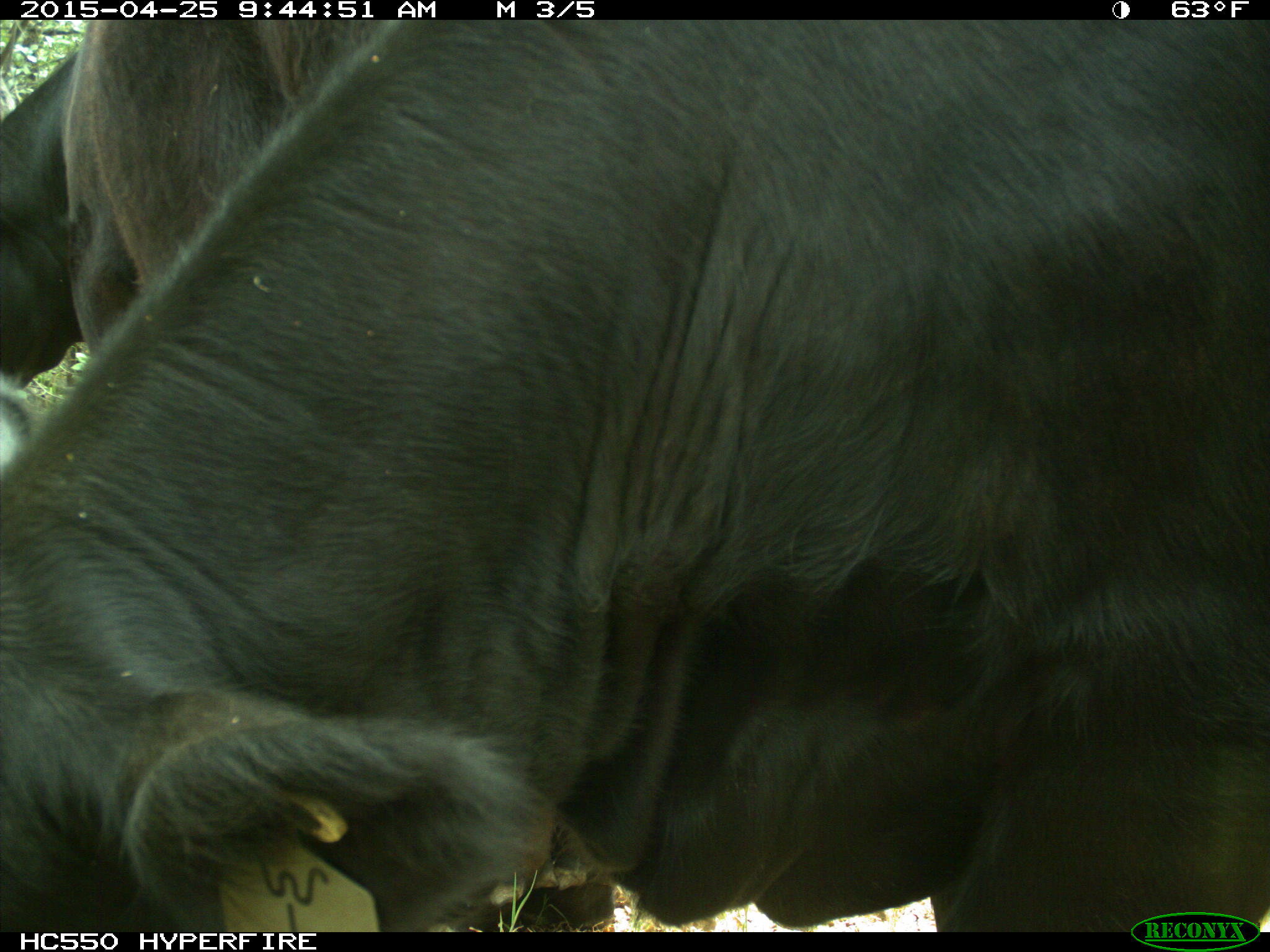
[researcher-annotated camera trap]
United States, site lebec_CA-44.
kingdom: Animalia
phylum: Chordata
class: Mammalia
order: Artiodactyla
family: Suidae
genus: Sus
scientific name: Sus scrofa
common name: wild boar